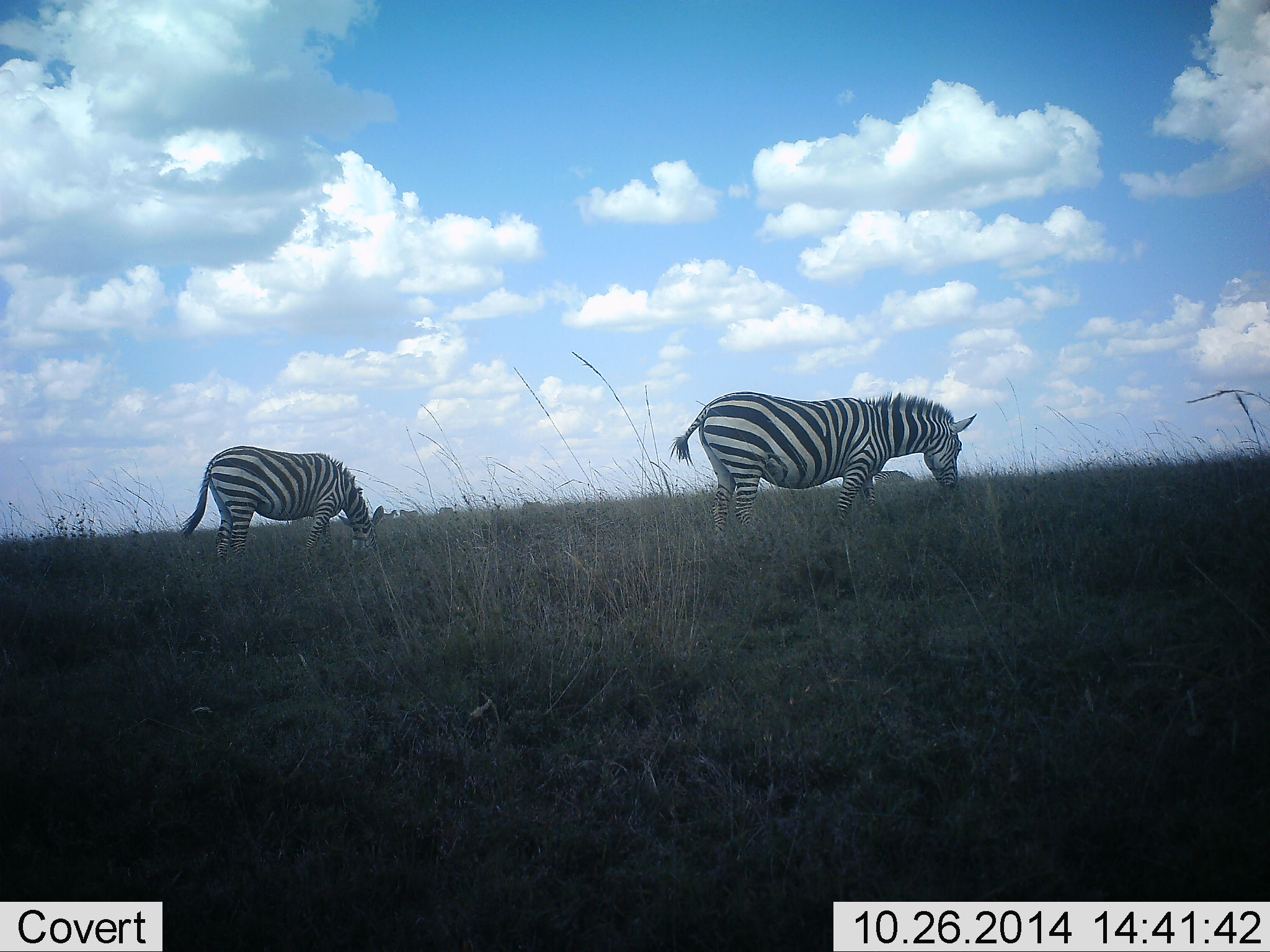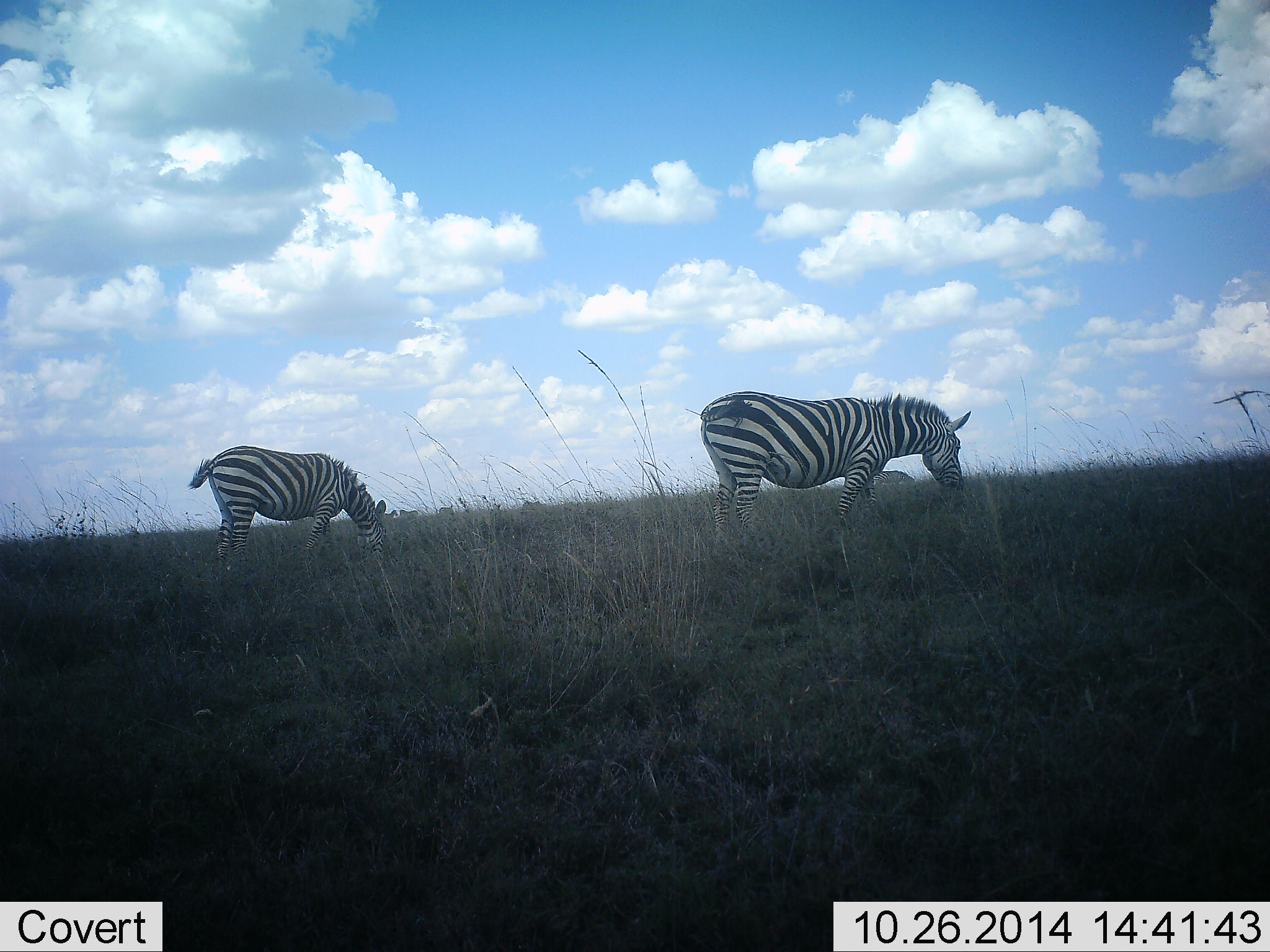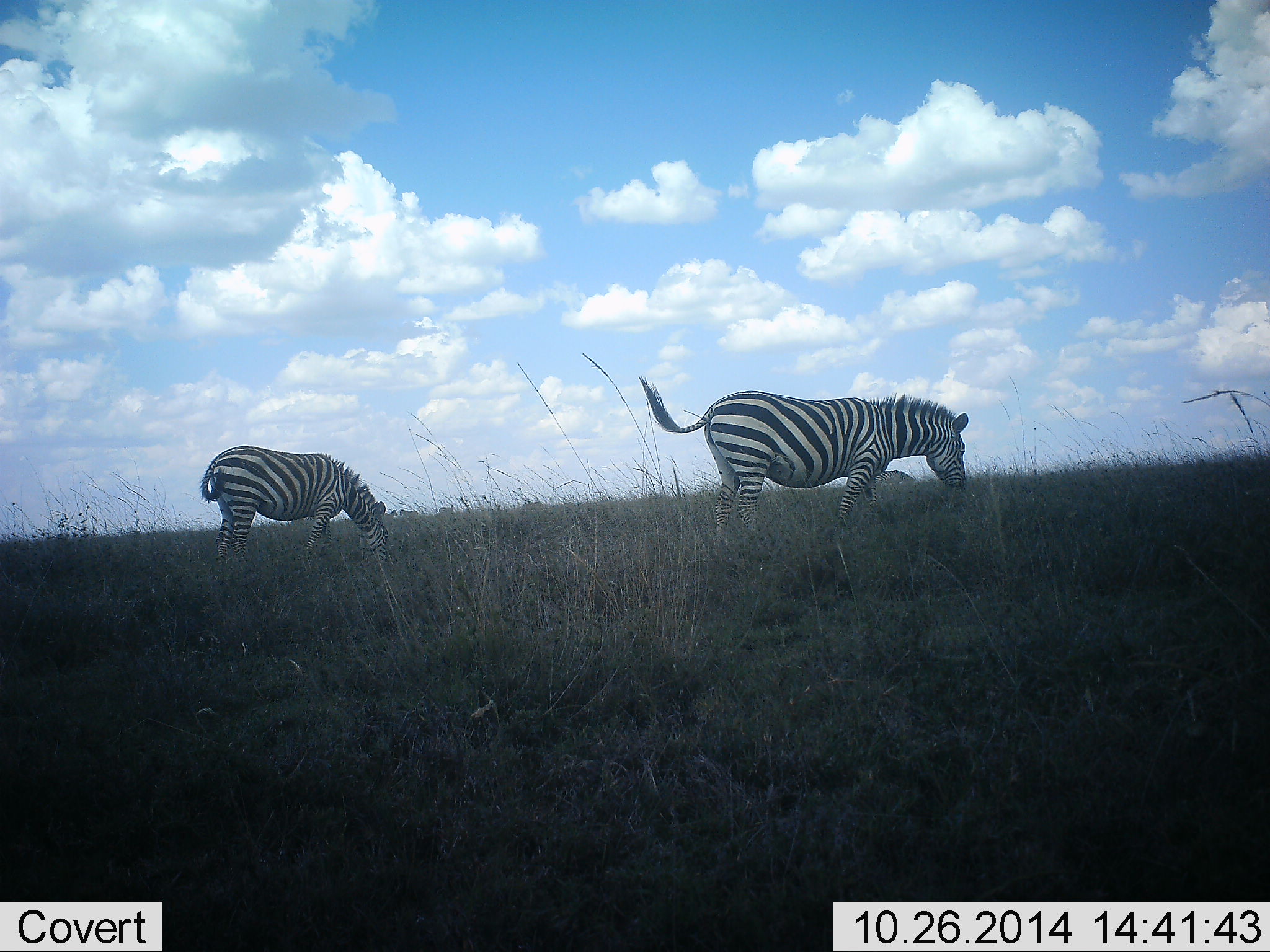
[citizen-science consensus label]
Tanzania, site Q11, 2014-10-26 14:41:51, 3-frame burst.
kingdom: Animalia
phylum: Chordata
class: Mammalia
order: Perissodactyla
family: Equidae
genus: Equus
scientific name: Equus quagga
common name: plains zebra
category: zebra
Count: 3.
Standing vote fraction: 30%.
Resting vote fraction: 0%.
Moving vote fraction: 10%.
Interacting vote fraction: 0%.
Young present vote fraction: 0%.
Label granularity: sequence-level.